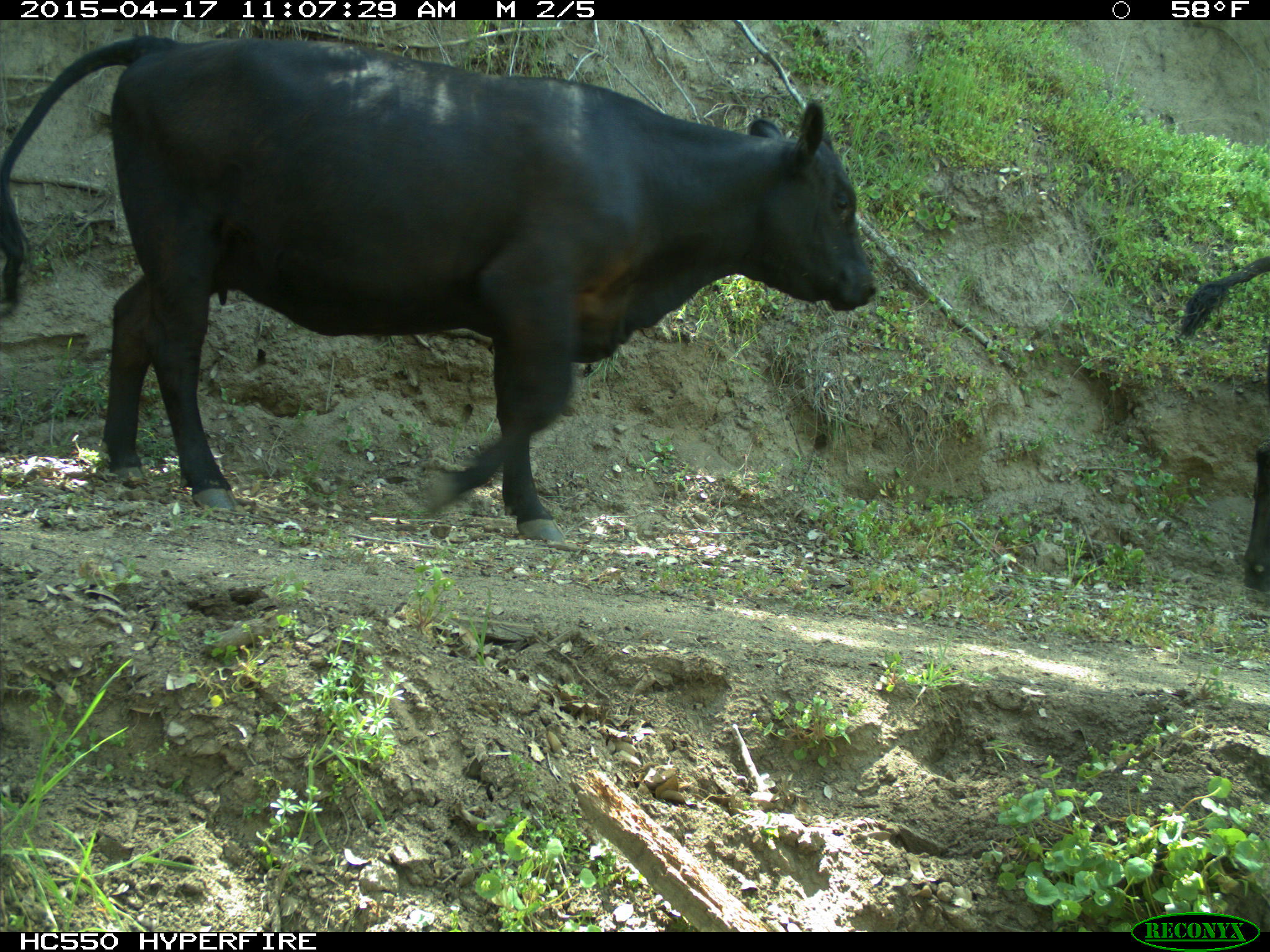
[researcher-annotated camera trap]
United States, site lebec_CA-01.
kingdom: Animalia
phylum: Chordata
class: Mammalia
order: Artiodactyla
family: Bovidae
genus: Bos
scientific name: Bos taurus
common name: domestic cow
Bos taurus (domestic cow).